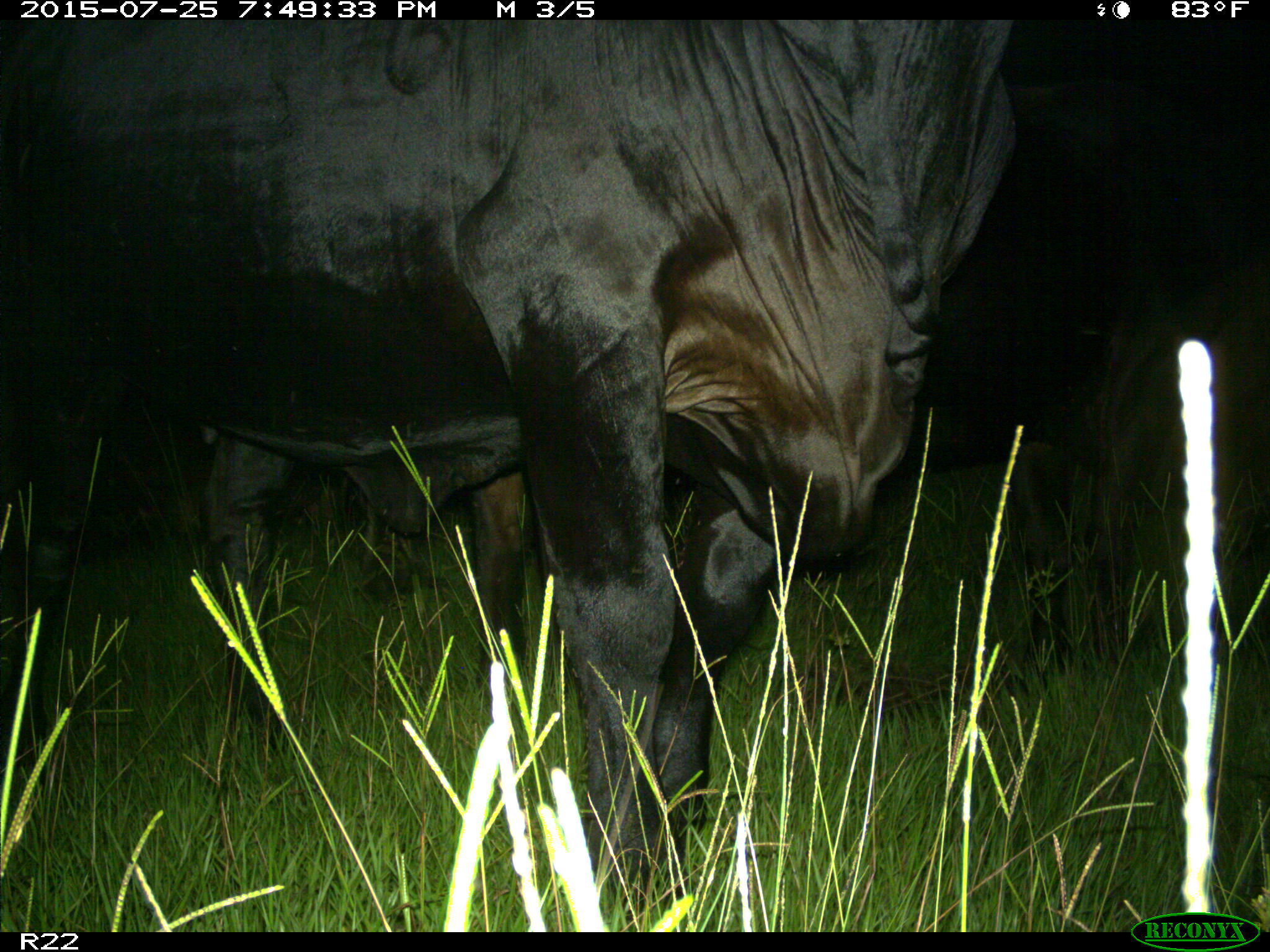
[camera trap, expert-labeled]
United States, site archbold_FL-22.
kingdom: Animalia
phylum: Chordata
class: Mammalia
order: Artiodactyla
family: Bovidae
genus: Bos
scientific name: Bos taurus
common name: domestic cow